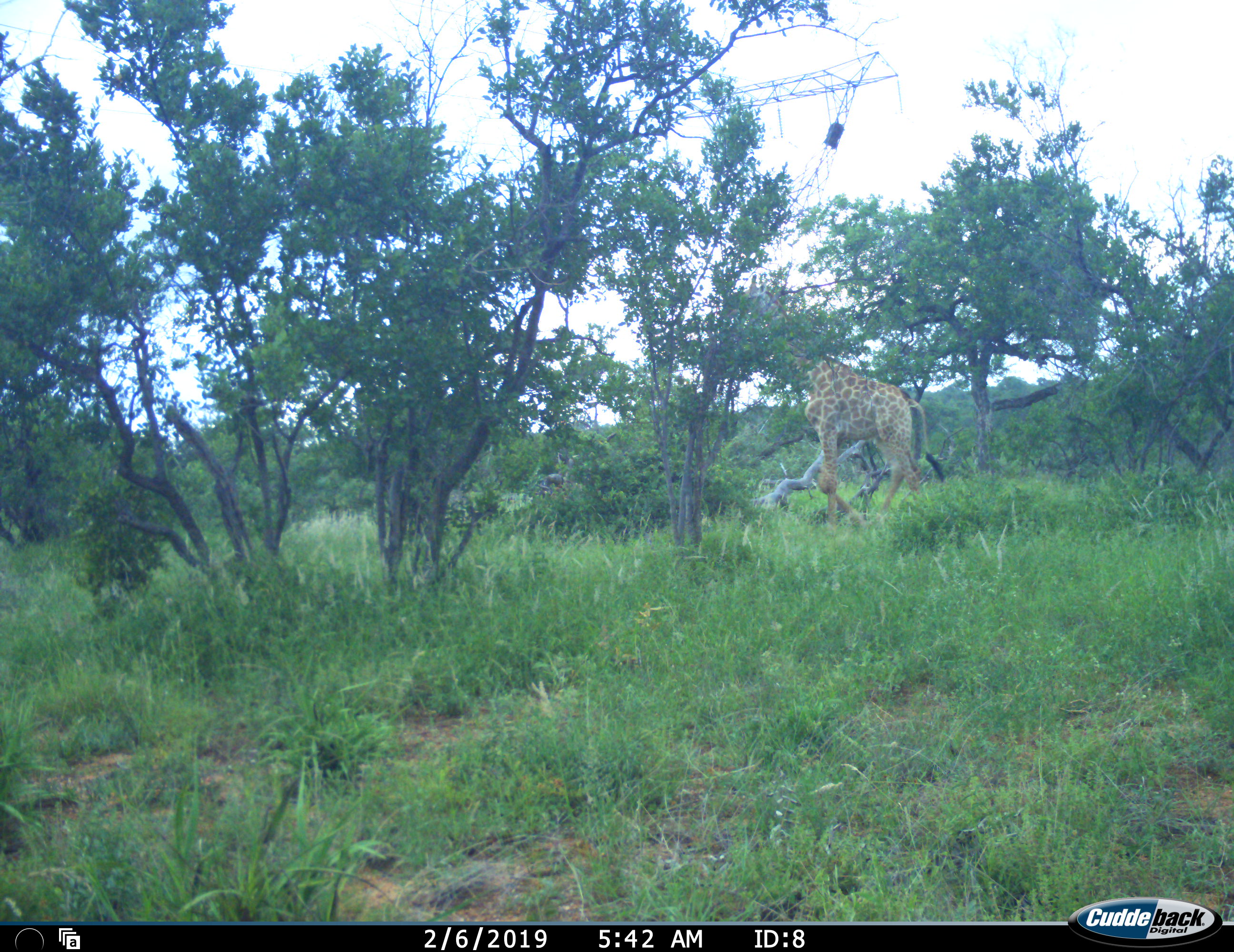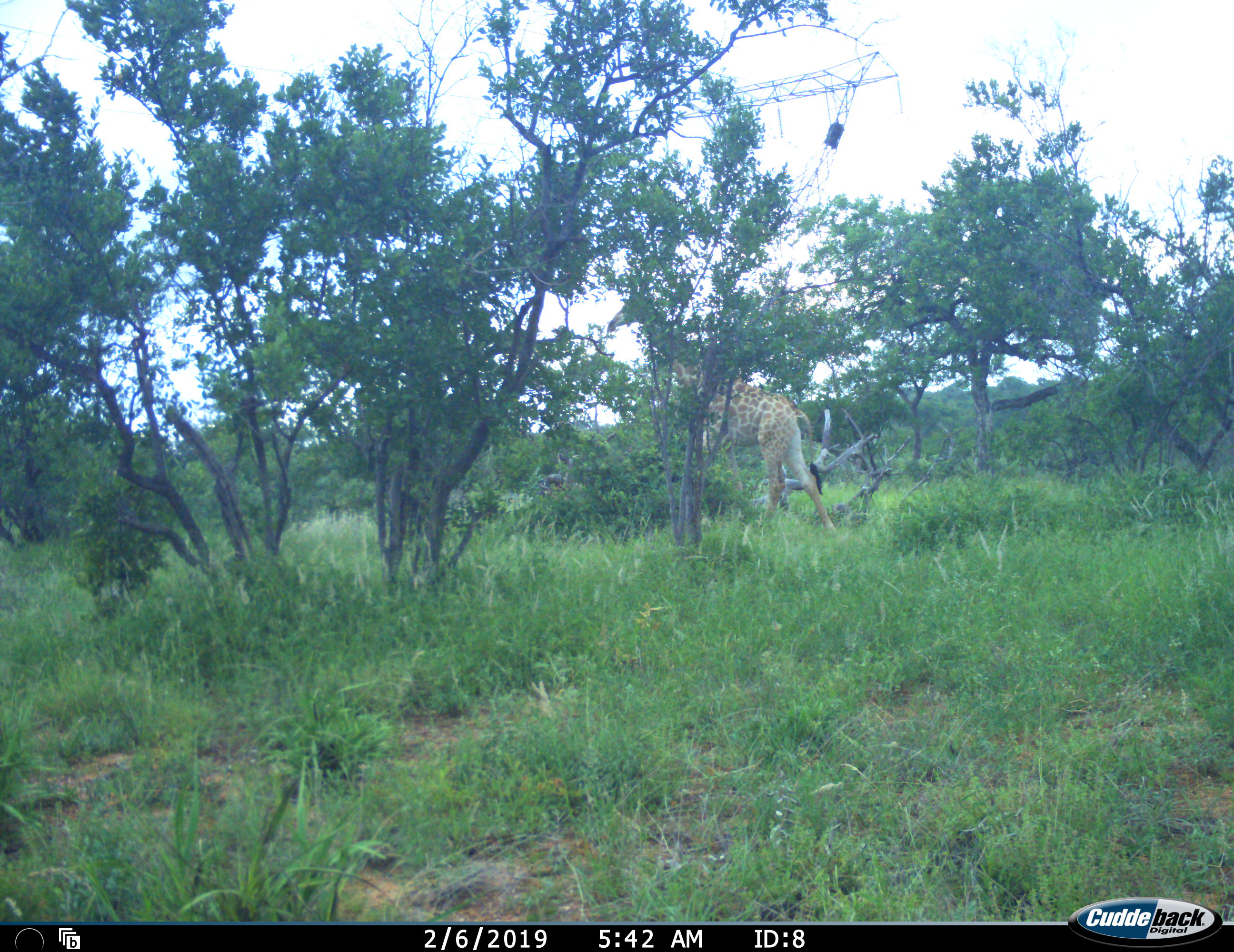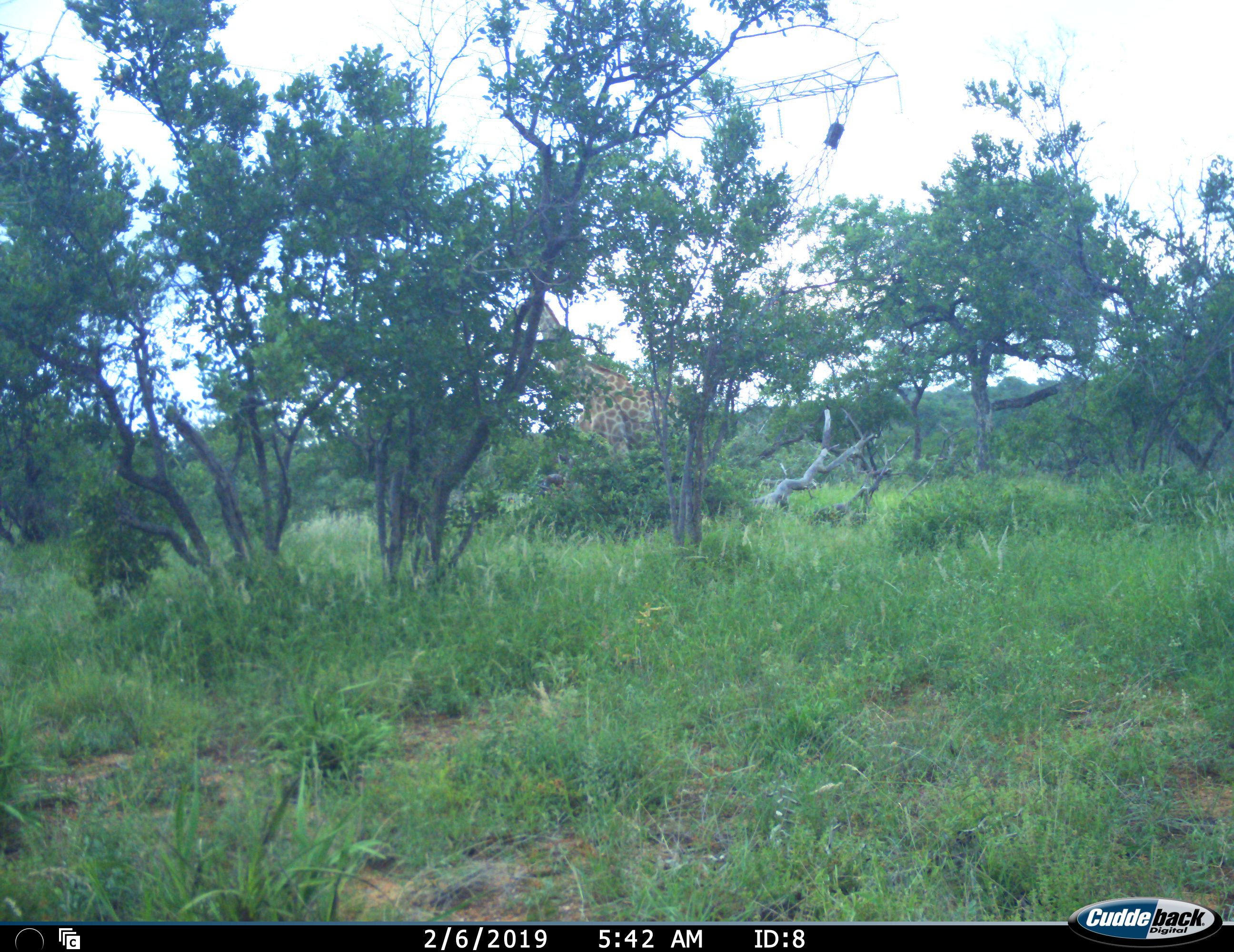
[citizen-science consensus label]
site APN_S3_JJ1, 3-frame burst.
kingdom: Animalia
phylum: Chordata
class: Mammalia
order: Artiodactyla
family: Giraffidae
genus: Giraffa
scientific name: Giraffa camelopardalis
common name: giraffe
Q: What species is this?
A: Giraffe (Giraffa camelopardalis).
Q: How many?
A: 1.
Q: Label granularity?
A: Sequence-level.